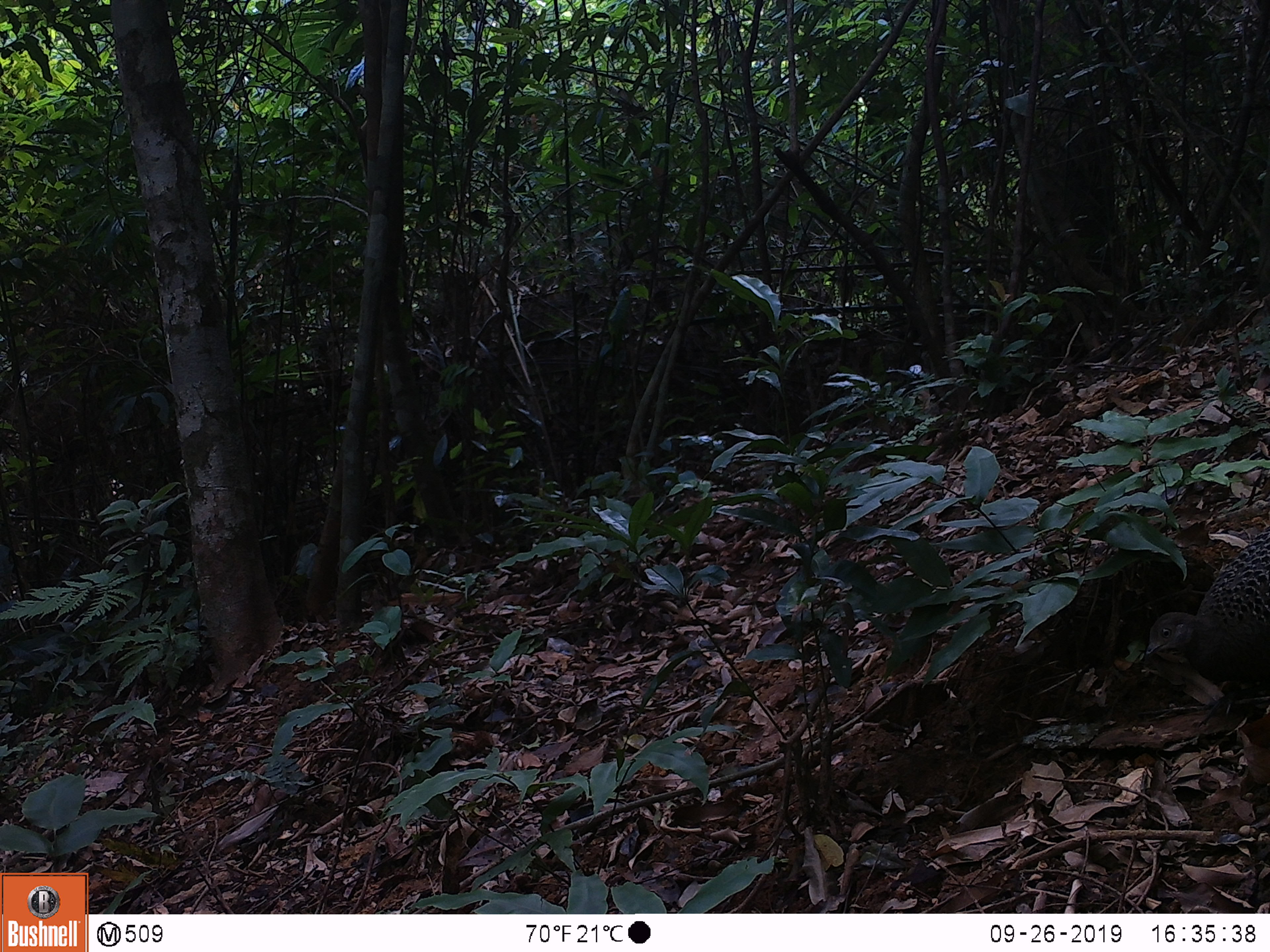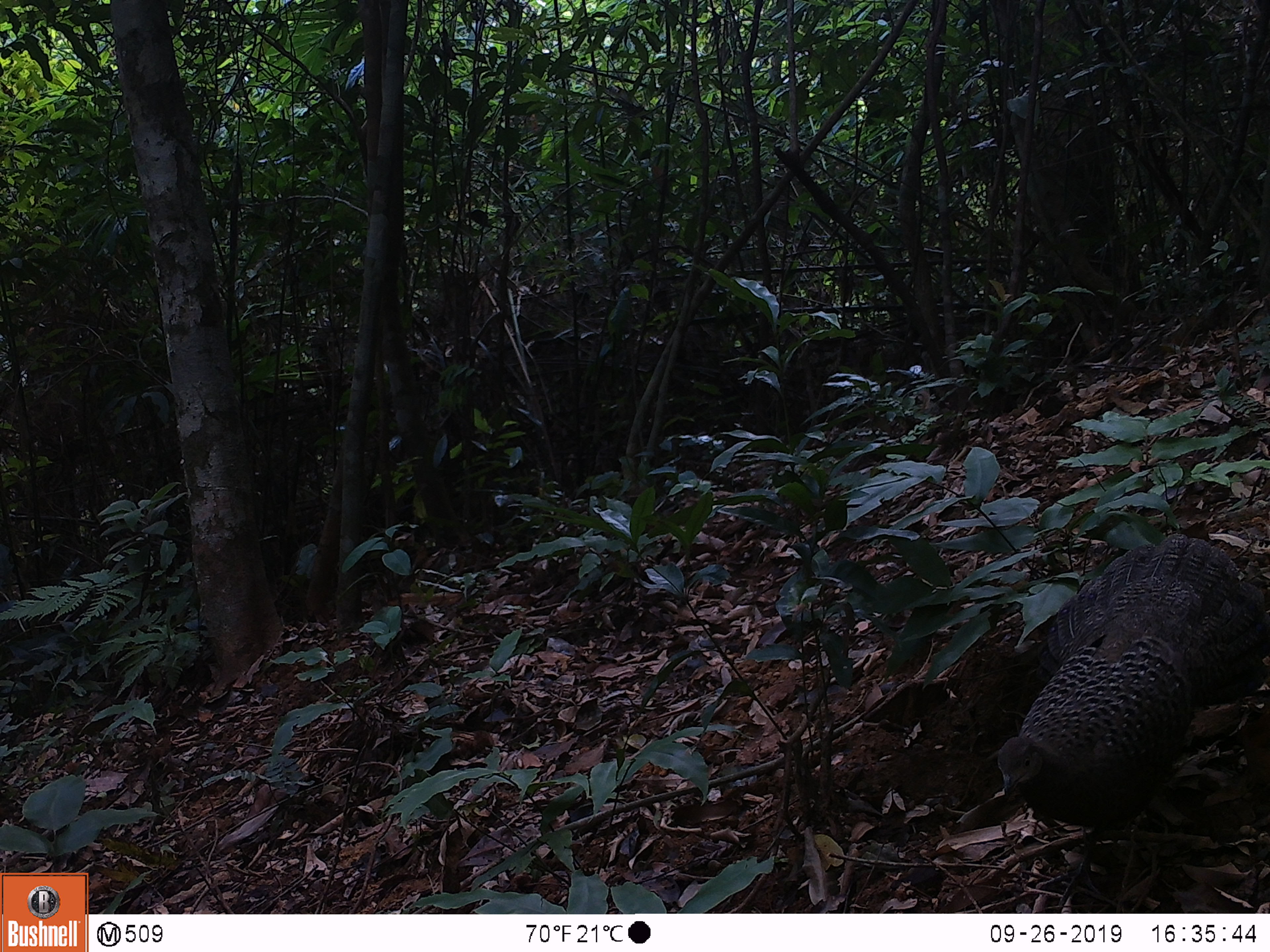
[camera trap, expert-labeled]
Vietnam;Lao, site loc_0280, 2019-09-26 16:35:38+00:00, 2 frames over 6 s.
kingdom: Animalia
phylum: Chordata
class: Aves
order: Galliformes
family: Phasianidae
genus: Polyplectron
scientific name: Polyplectron bicalcaratum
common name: gray peacock-pheasant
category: grey peacock pheasant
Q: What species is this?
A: Grey peacock pheasant (gray peacock-pheasant) (Polyplectron bicalcaratum).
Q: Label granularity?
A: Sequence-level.